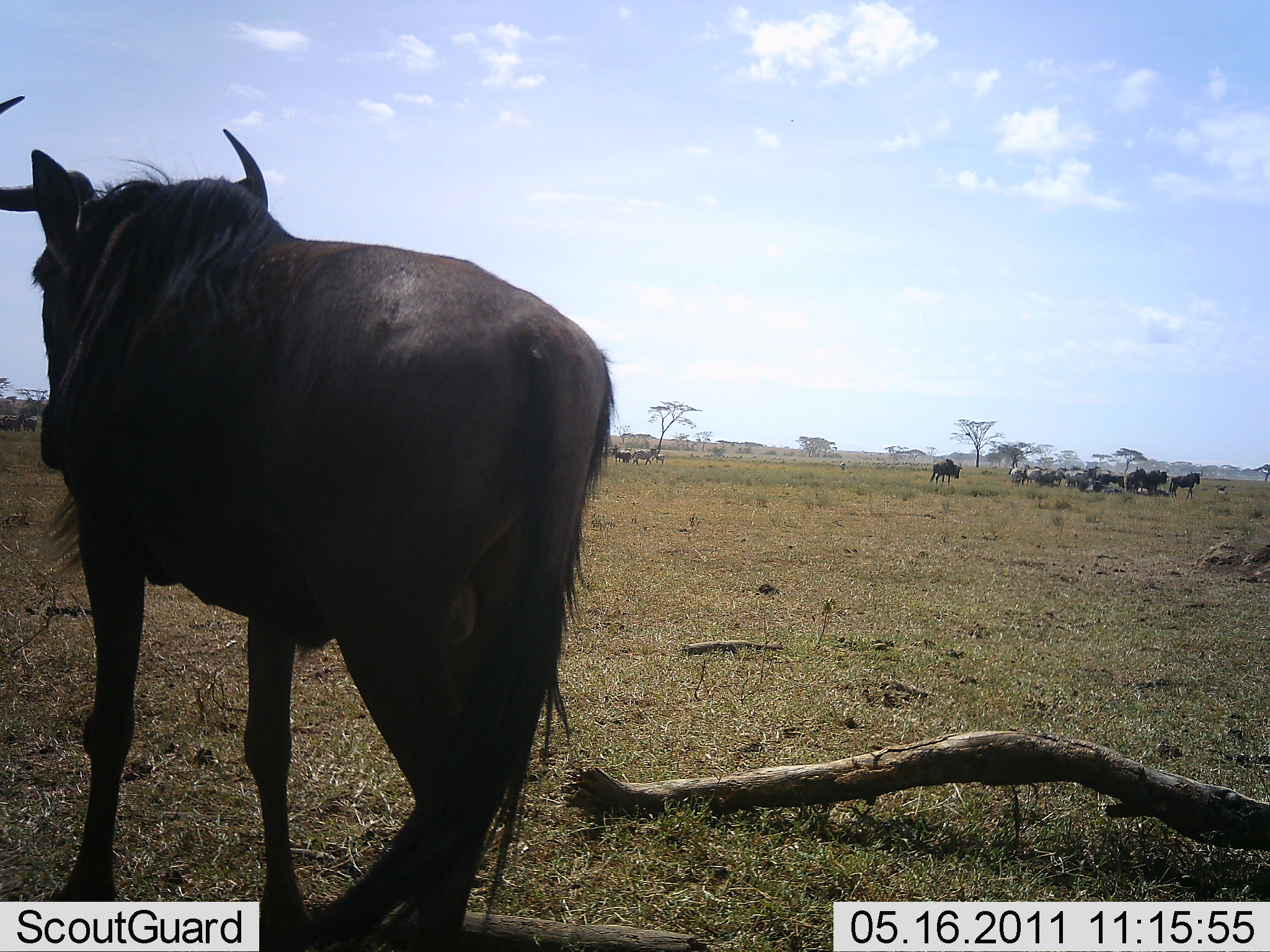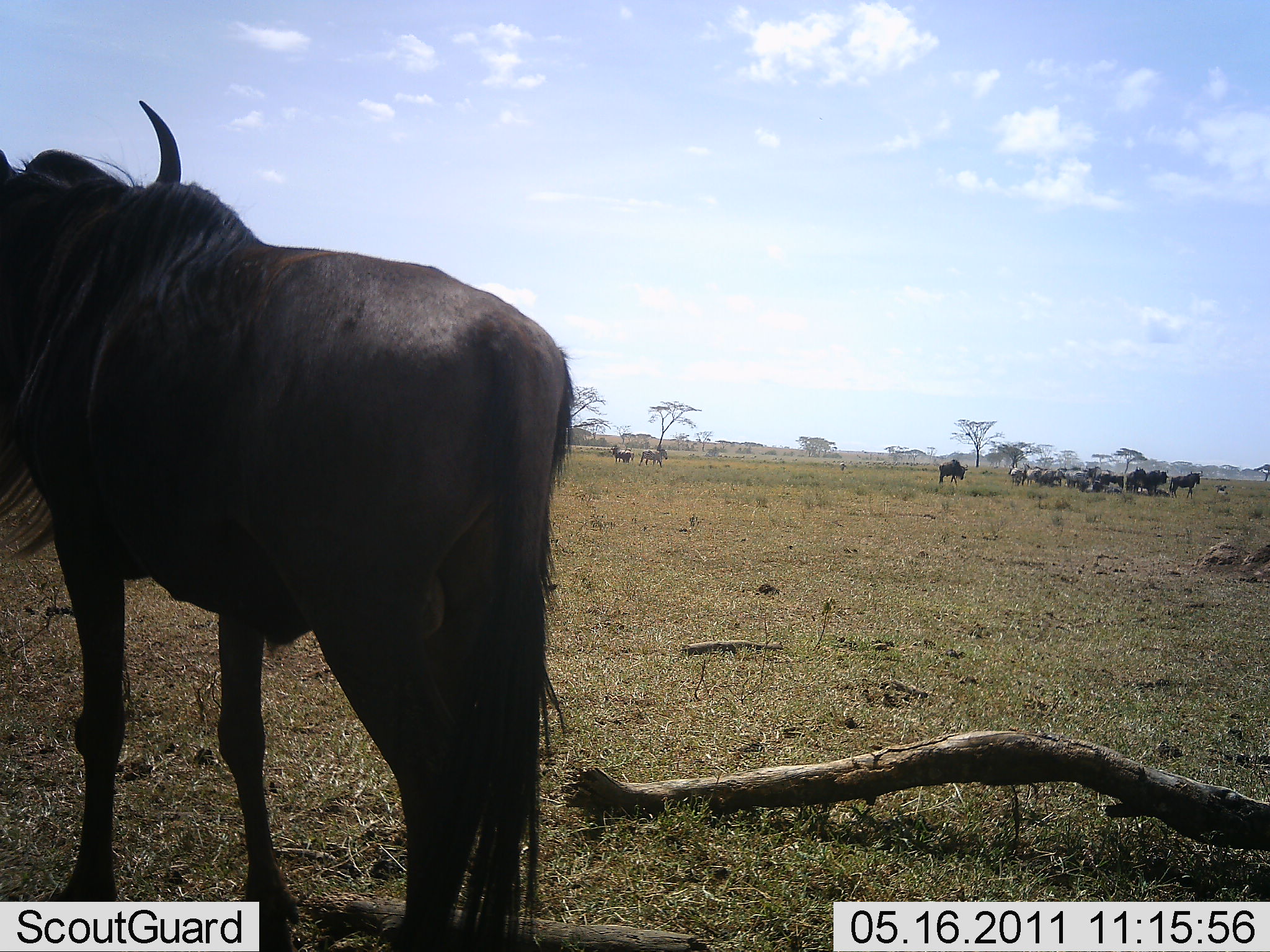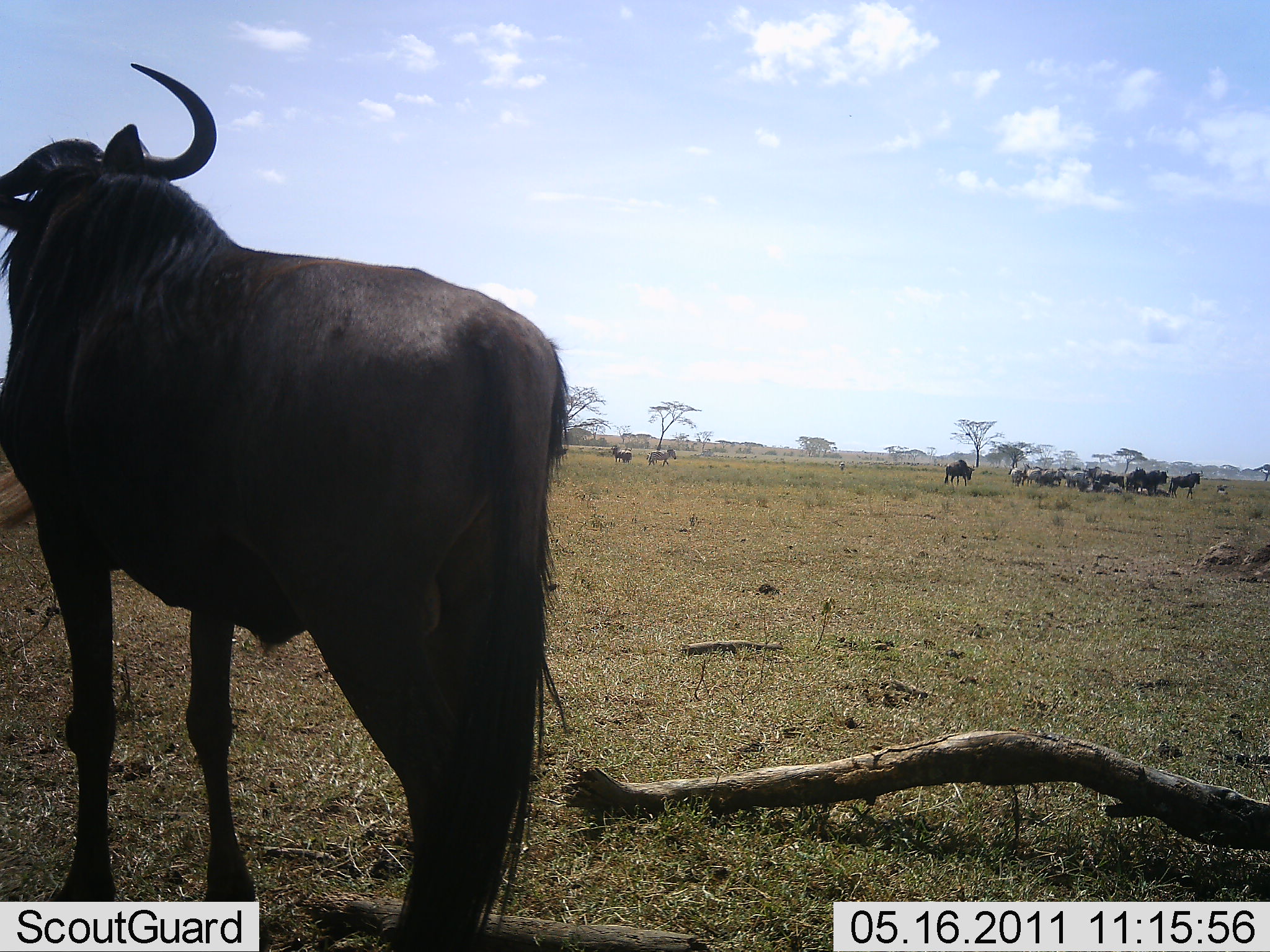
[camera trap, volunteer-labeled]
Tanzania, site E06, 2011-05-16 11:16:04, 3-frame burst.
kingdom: Animalia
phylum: Chordata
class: Mammalia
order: Artiodactyla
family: Bovidae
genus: Connochaetes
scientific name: Connochaetes taurinus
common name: blue wildebeest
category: wildebeest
Wildebeest (blue wildebeest) (Connochaetes taurinus), count 11-50. Behavior (volunteer vote fractions): standing 77%, resting 0%, moving 54%, interacting 8%. Young present (vote fraction): 0%. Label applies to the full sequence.